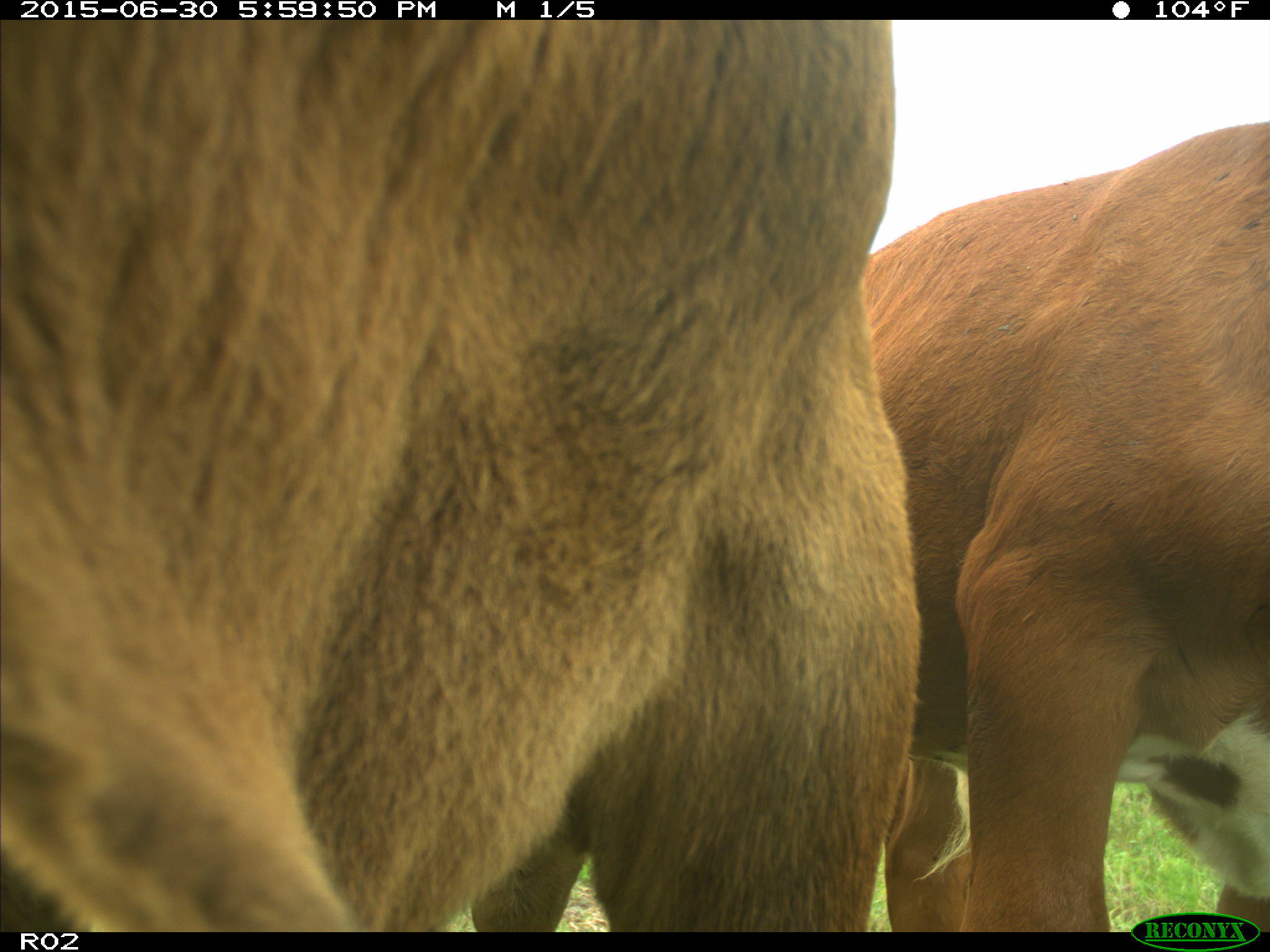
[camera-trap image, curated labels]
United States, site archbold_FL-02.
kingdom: Animalia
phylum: Chordata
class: Mammalia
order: Artiodactyla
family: Bovidae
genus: Bos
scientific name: Bos taurus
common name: domestic cow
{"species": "Bos taurus (domestic cow)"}